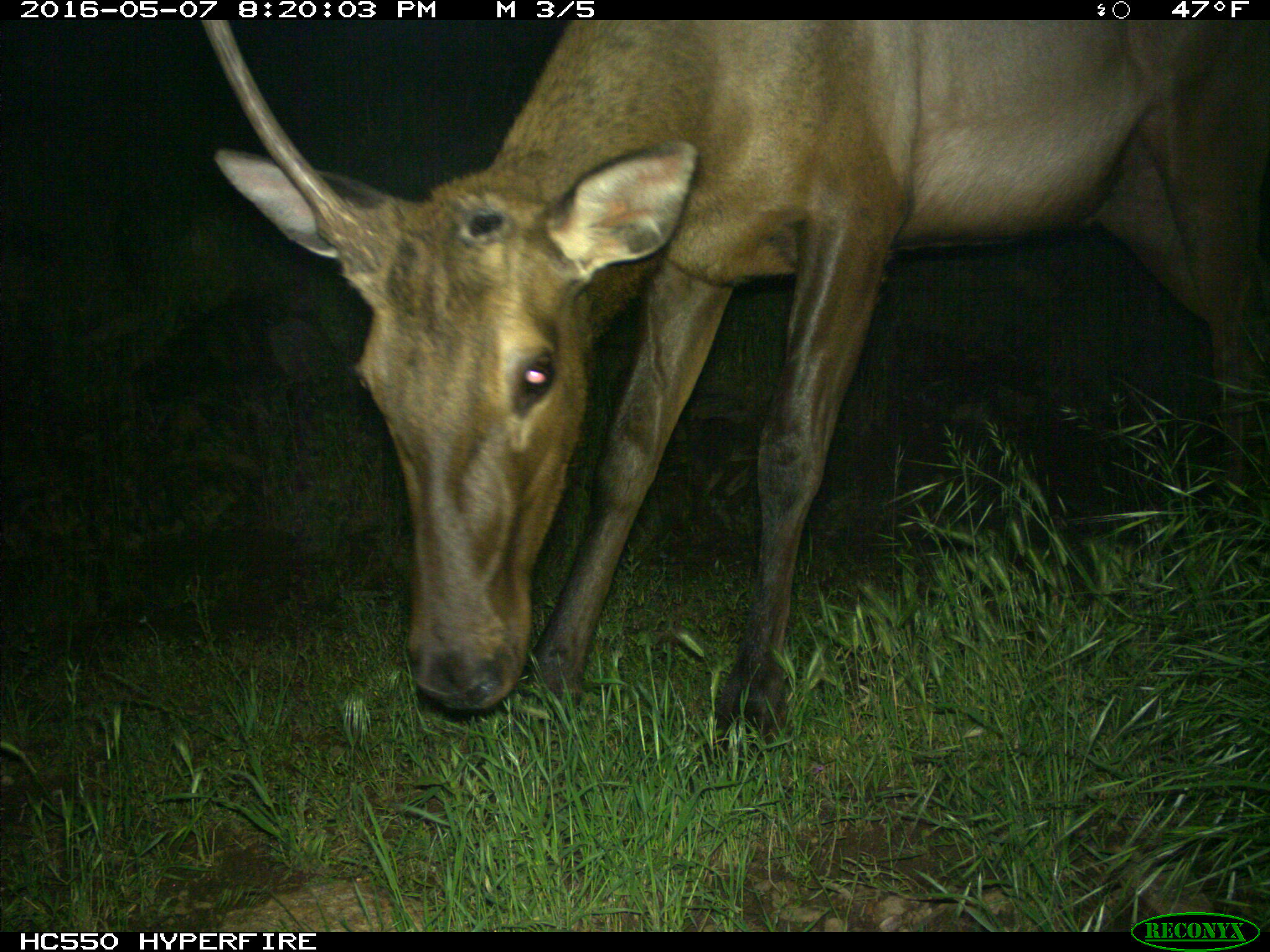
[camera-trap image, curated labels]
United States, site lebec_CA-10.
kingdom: Animalia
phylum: Chordata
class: Mammalia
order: Artiodactyla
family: Cervidae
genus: Cervus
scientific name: Cervus canadensis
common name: elk